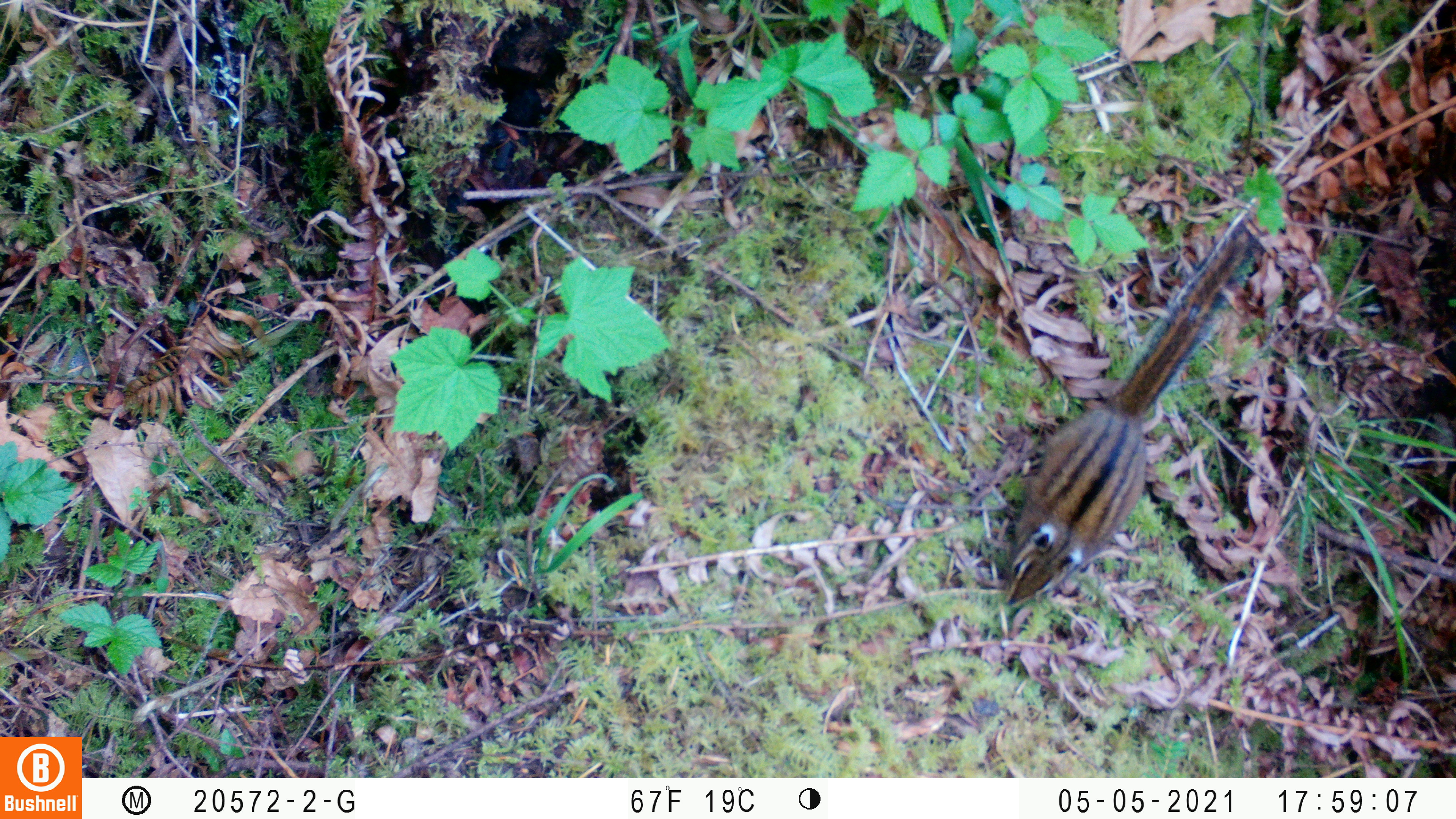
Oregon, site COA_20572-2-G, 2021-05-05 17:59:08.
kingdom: Animalia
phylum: Chordata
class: Mammalia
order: Rodentia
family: Sciuridae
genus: Neotamias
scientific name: Neotamias townsendii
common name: townsend's chipmunk